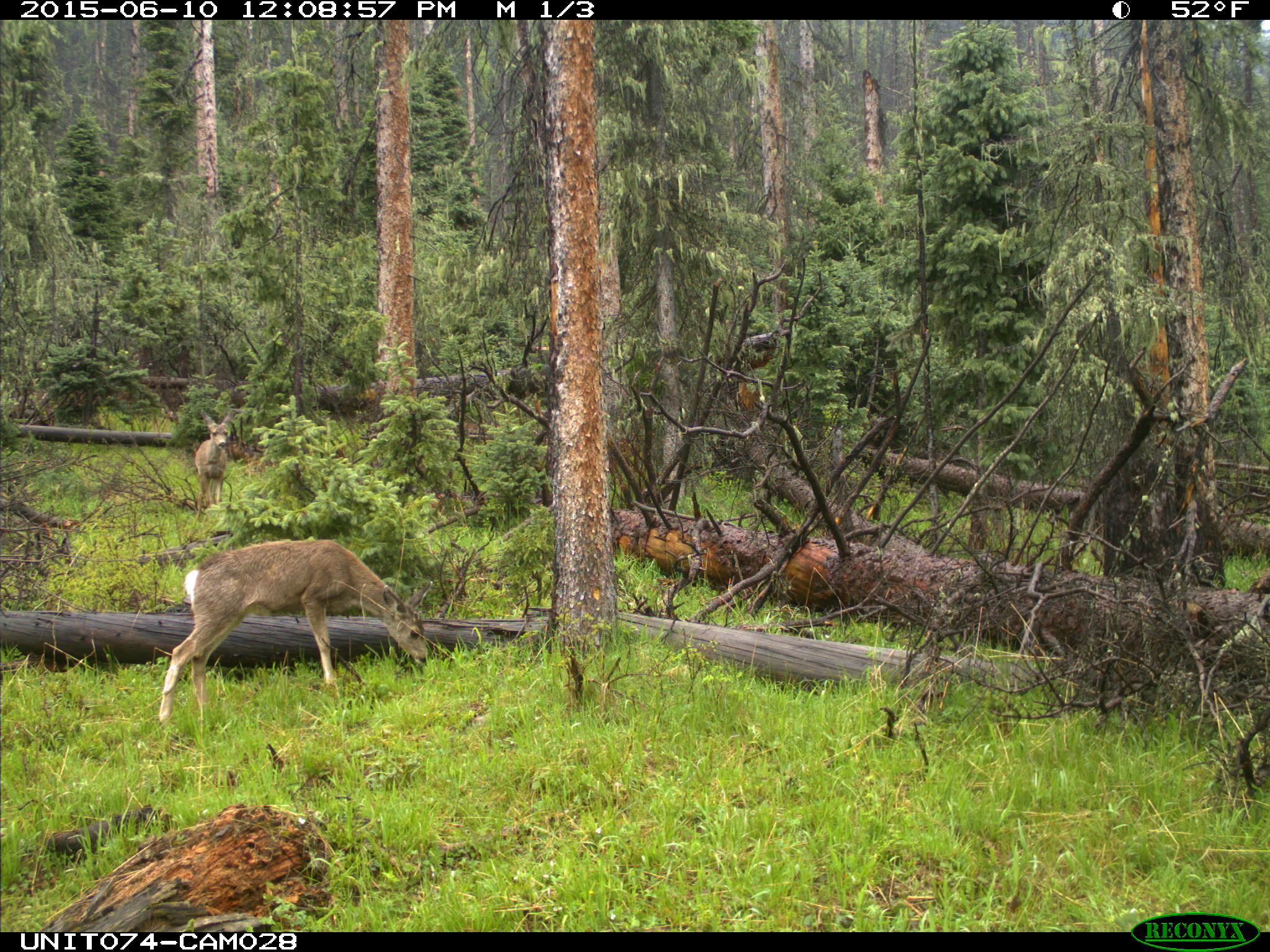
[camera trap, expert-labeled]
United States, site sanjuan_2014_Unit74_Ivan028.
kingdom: Animalia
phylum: Chordata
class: Mammalia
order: Artiodactyla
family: Cervidae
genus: Odocoileus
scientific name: Odocoileus hemionus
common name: mule deer